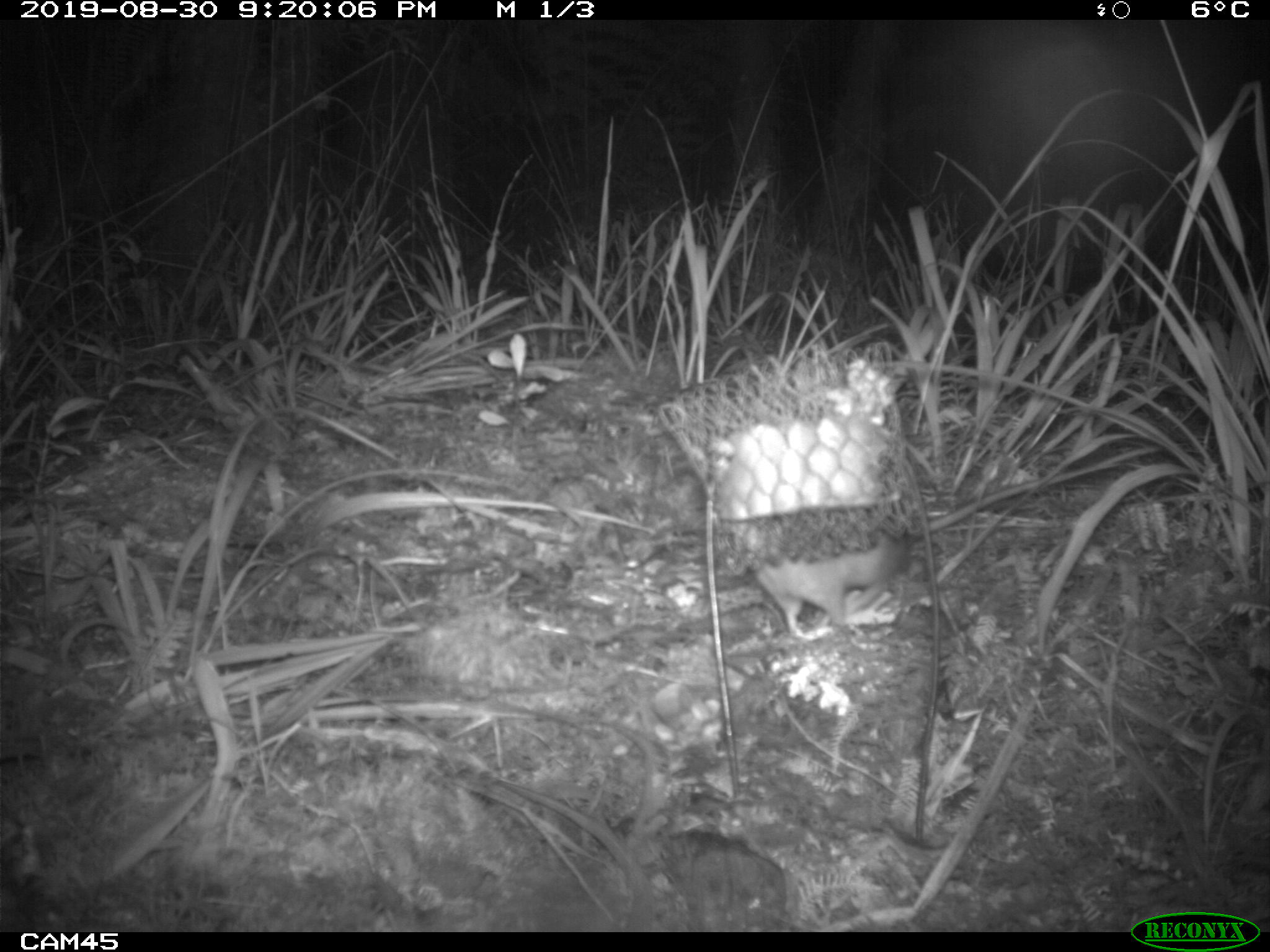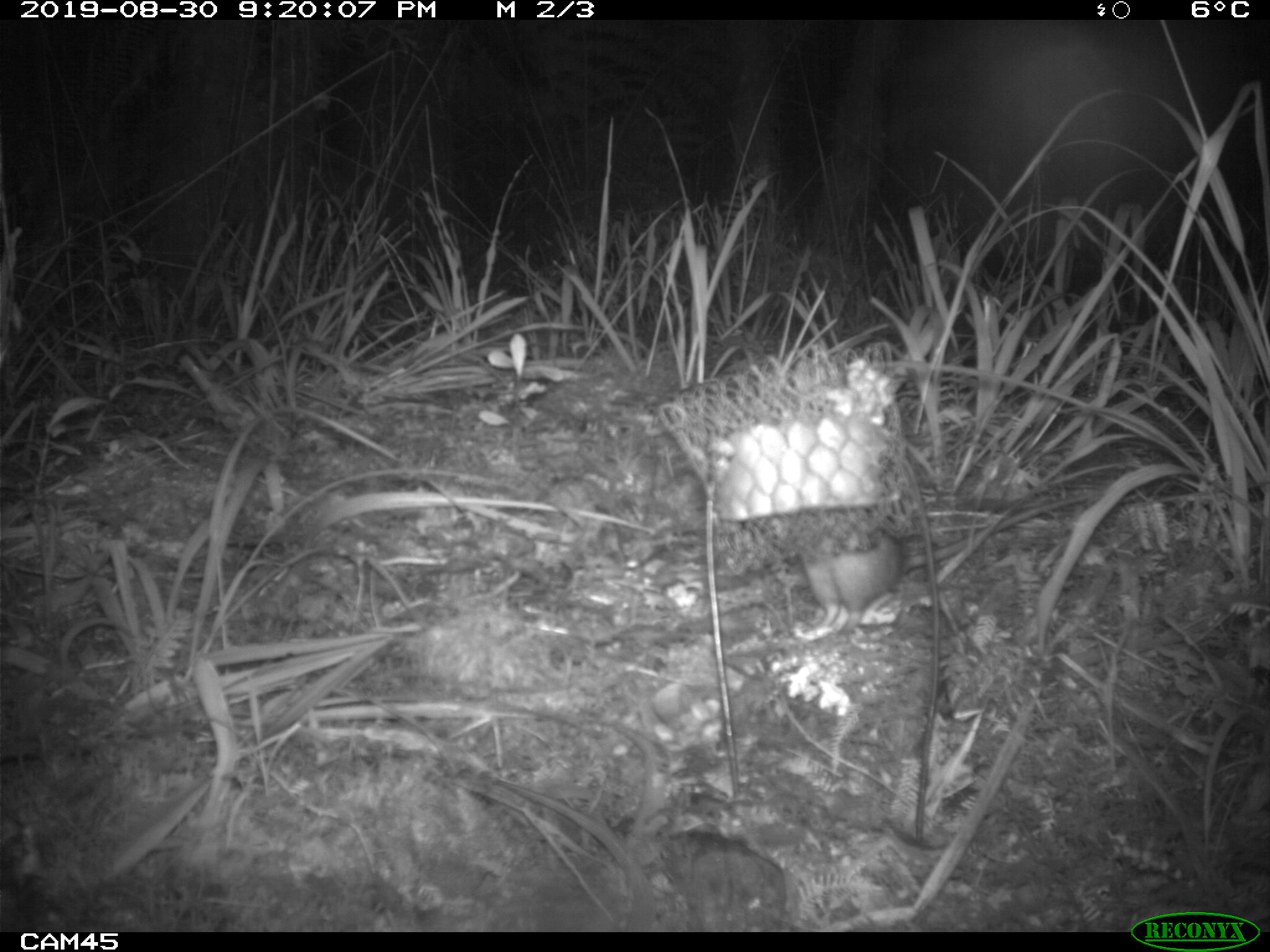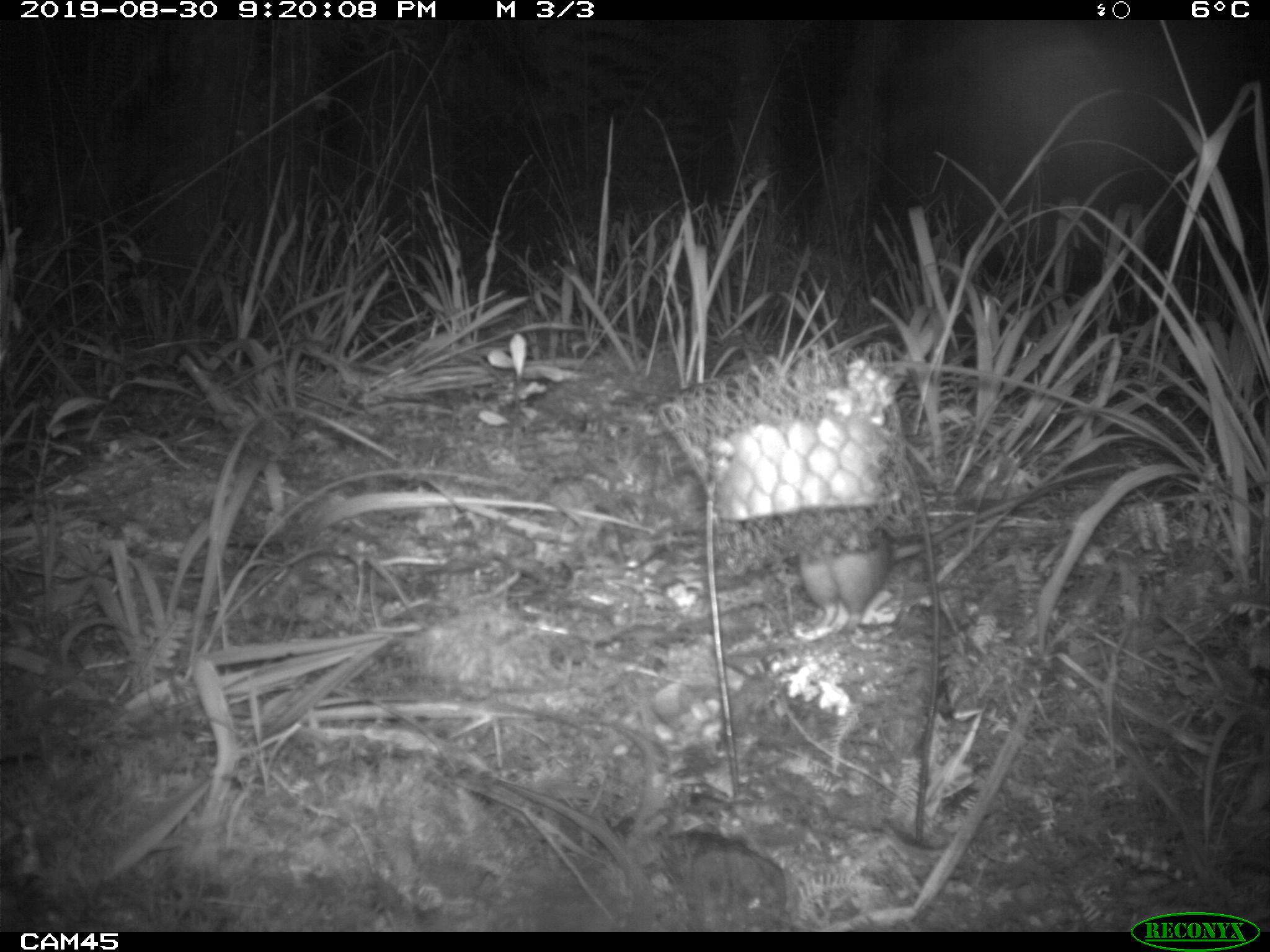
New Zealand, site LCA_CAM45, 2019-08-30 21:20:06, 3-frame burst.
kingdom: Animalia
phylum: Chordata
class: Mammalia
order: Rodentia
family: Muridae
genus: Rattus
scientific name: Rattus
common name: rat